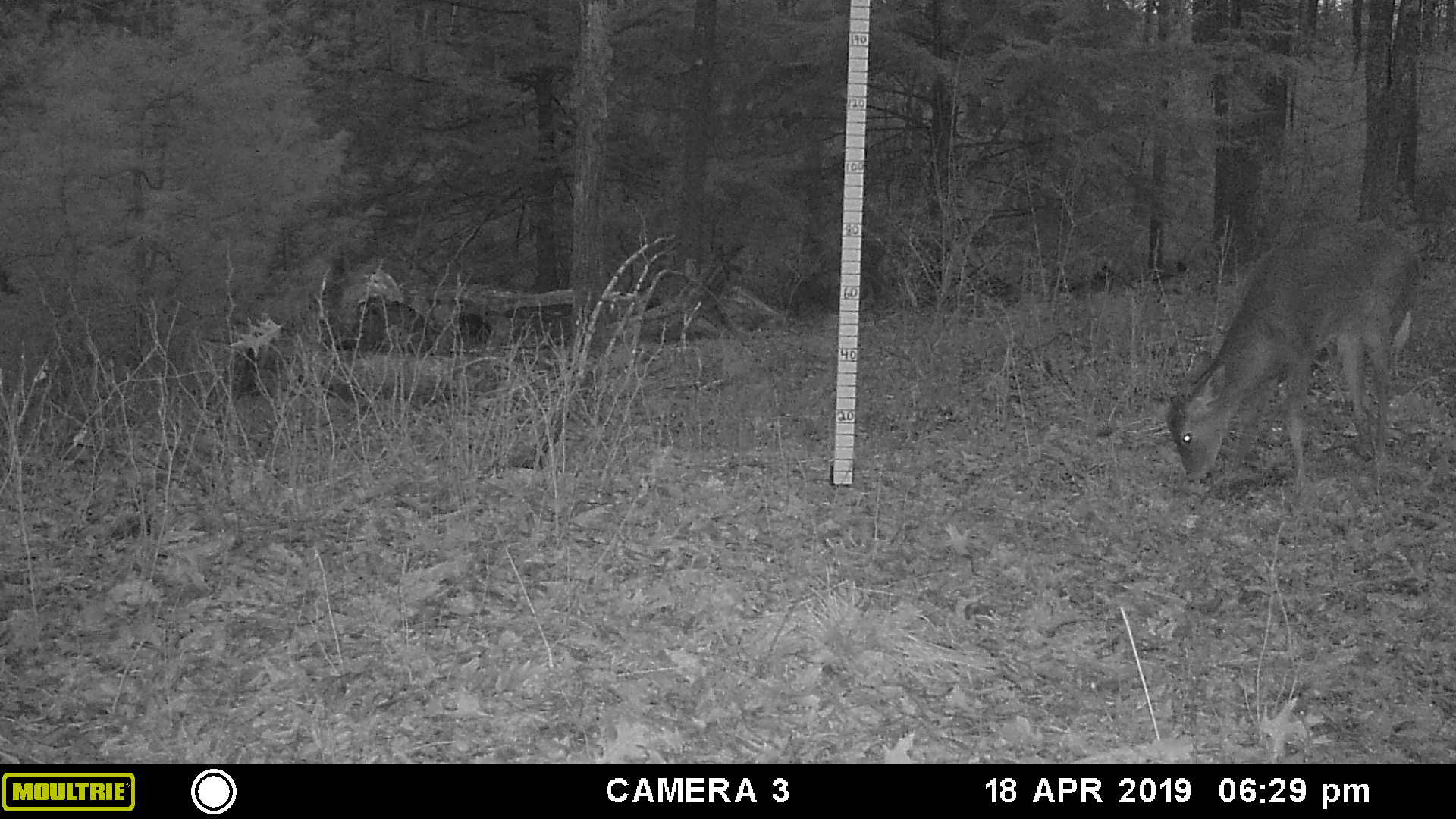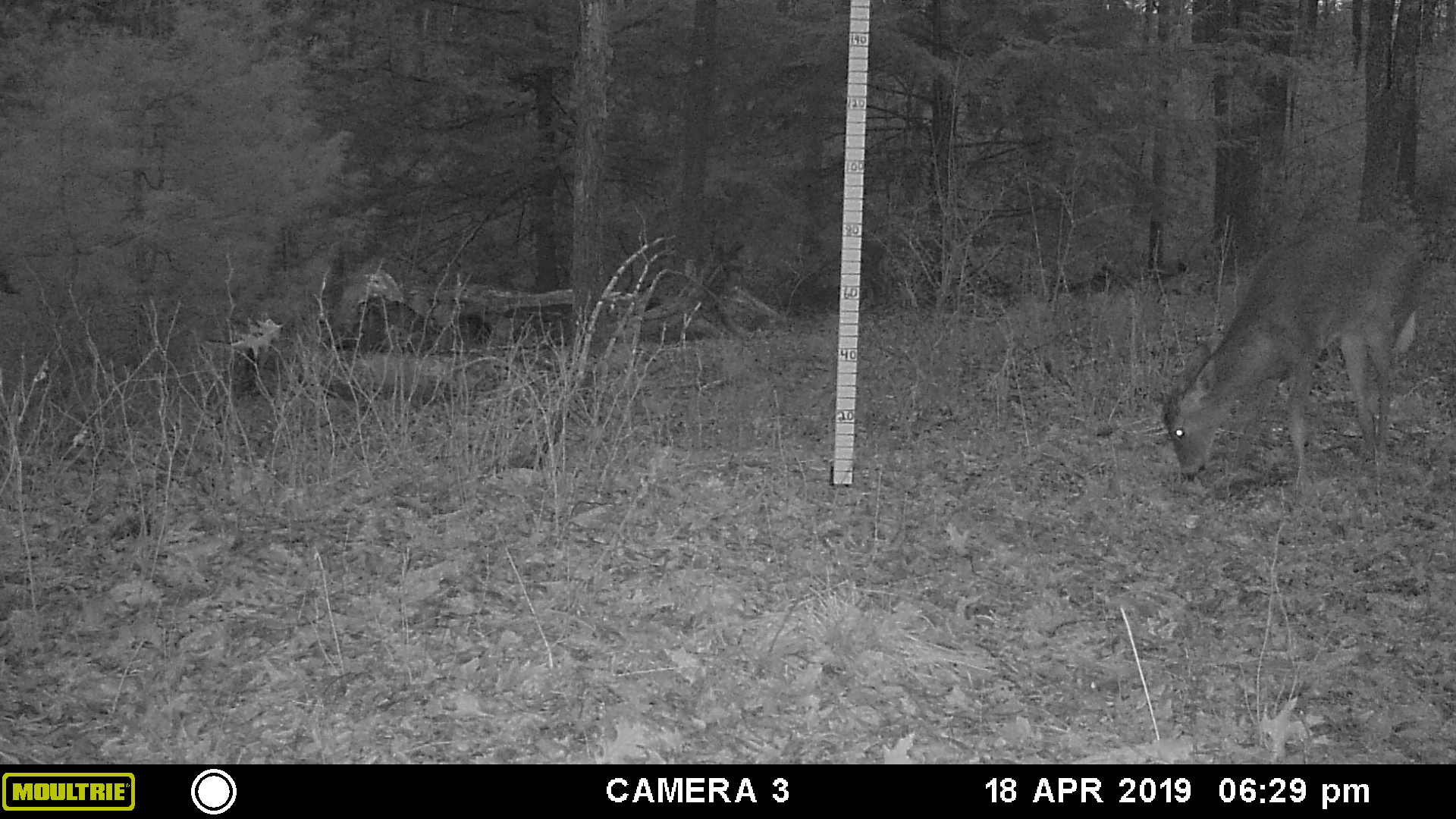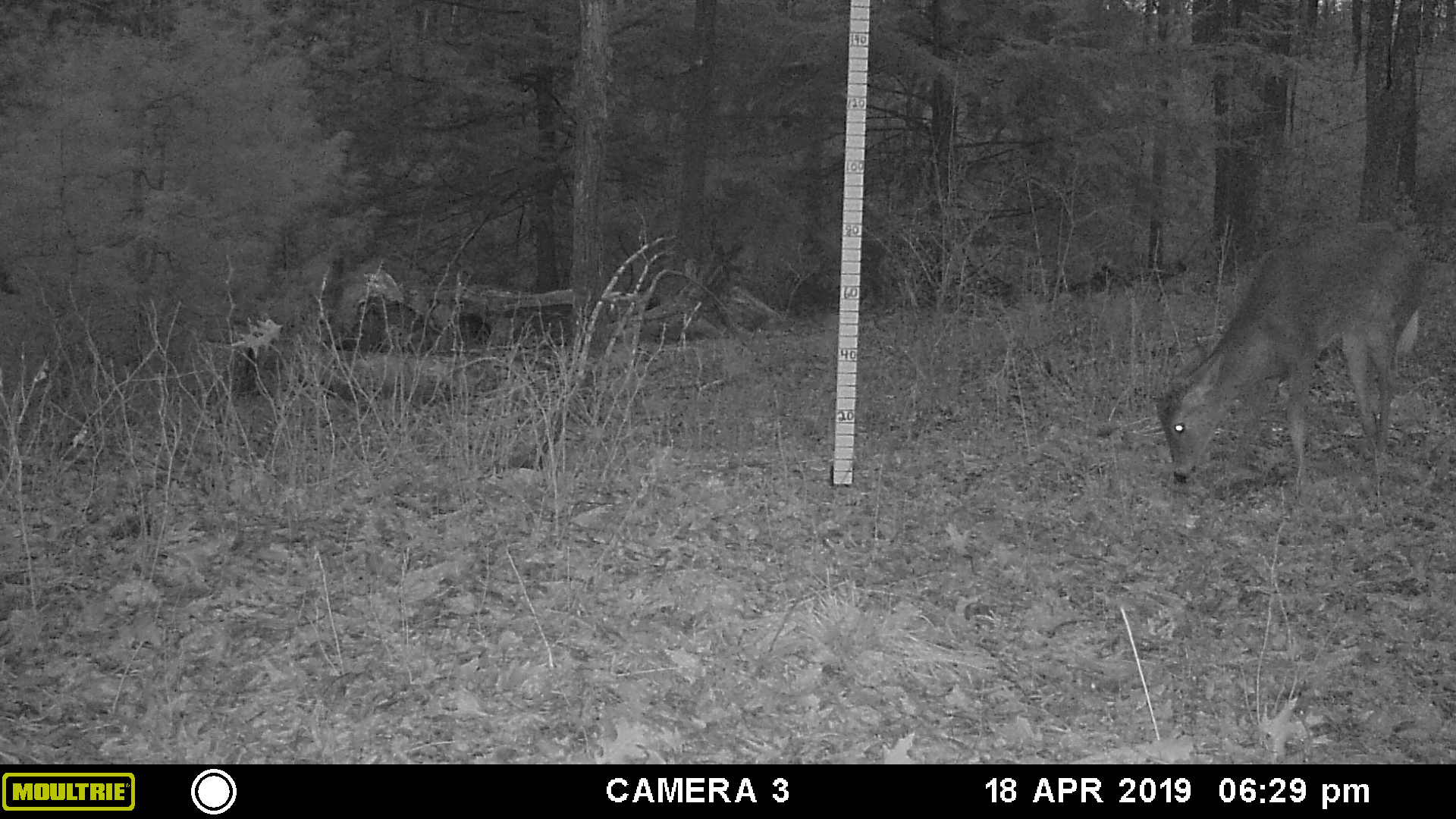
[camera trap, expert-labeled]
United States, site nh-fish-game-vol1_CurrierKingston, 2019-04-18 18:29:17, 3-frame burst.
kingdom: Animalia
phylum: Chordata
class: Mammalia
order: Artiodactyla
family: Cervidae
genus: Odocoileus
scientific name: Odocoileus virginianus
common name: white-tailed deer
White-tailed deer (Odocoileus virginianus).